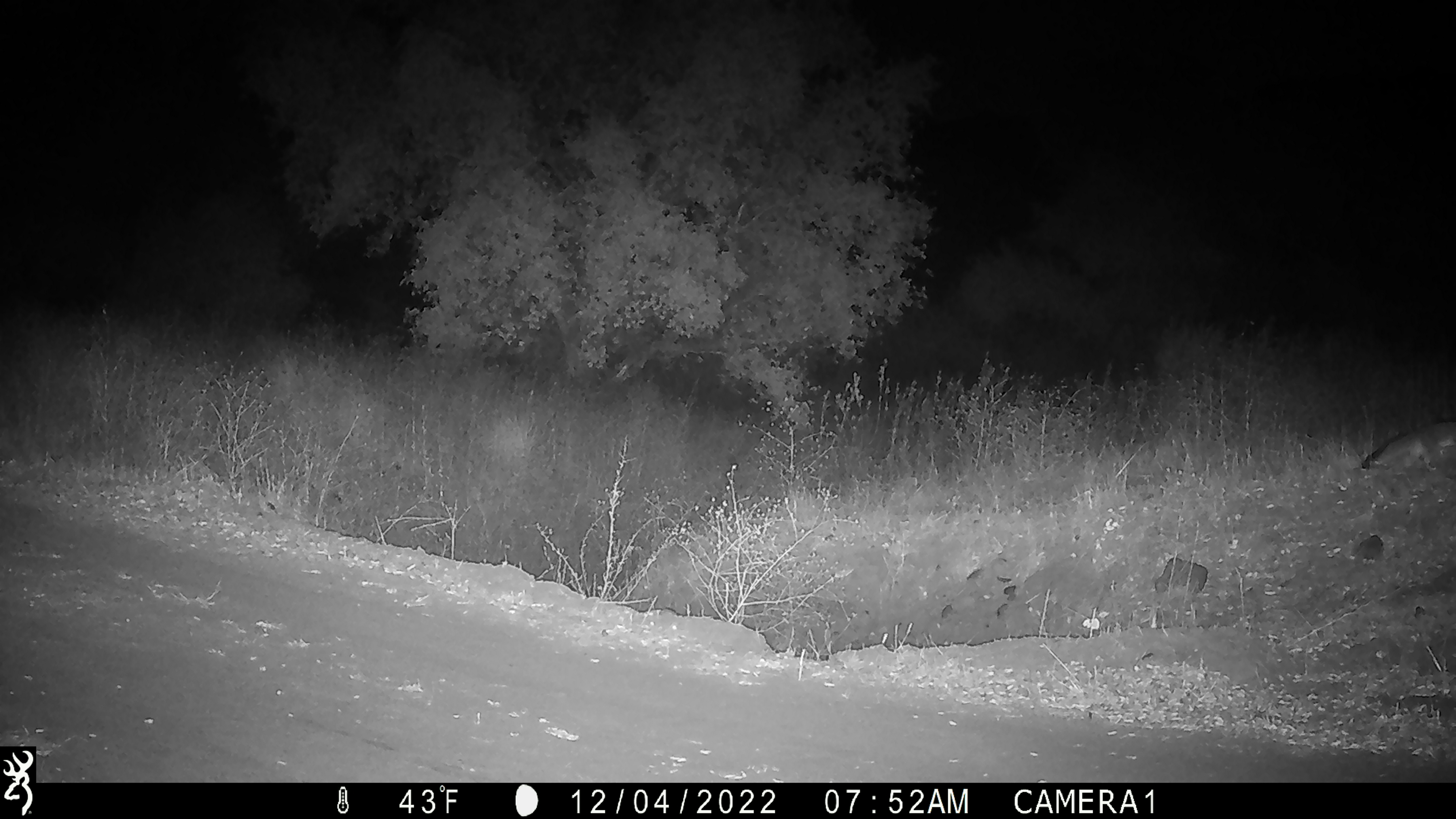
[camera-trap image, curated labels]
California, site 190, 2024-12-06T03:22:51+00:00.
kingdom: Animalia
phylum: Chordata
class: Mammalia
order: Carnivora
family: Canidae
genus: Urocyon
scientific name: Urocyon cinereoargenteus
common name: gray fox